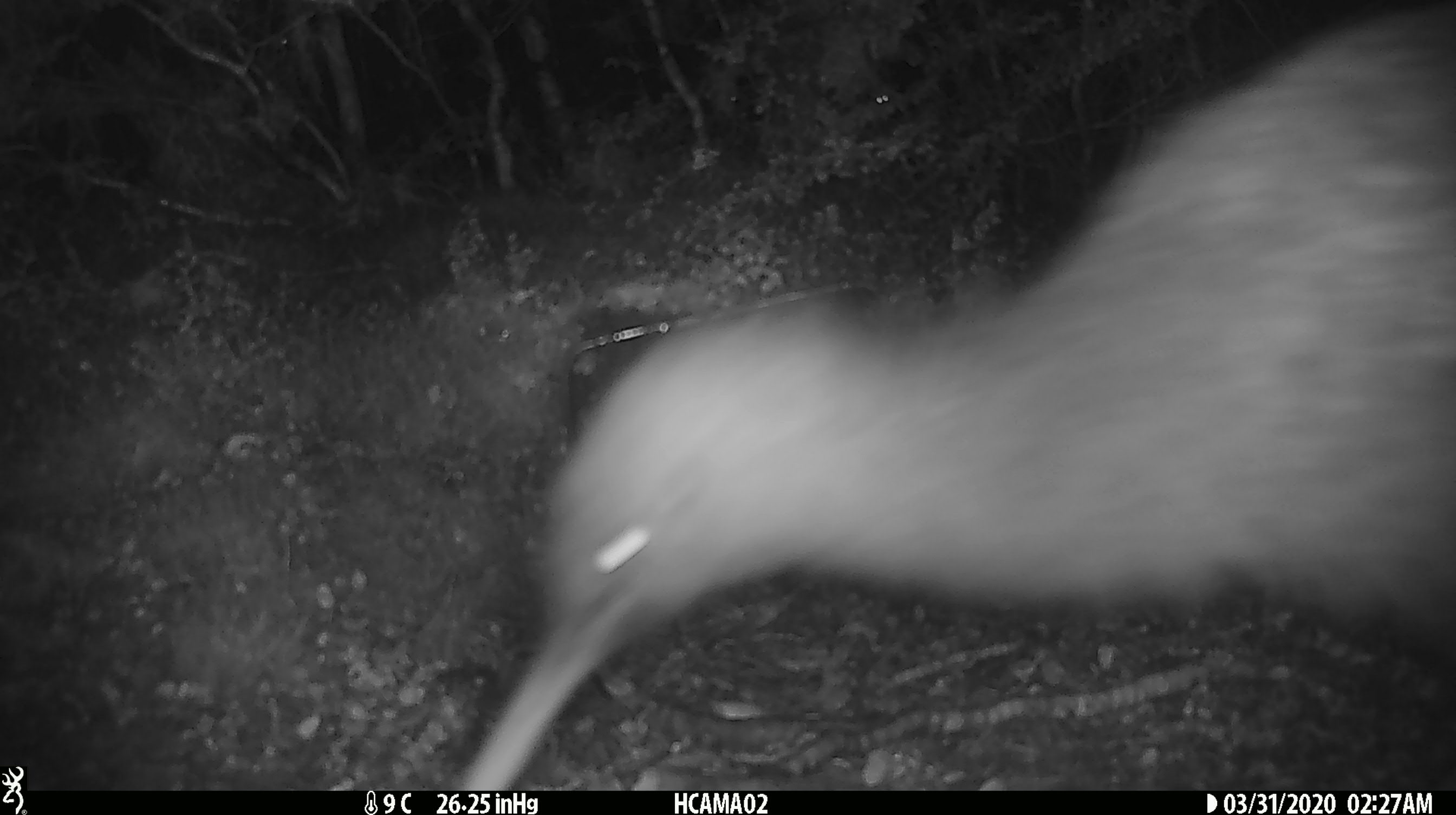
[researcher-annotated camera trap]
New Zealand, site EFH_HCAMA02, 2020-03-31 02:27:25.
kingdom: Animalia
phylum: Chordata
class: Aves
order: Apterygiformes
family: Apterygidae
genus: Apteryx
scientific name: Apteryx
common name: kiwi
Kiwi (Apteryx).